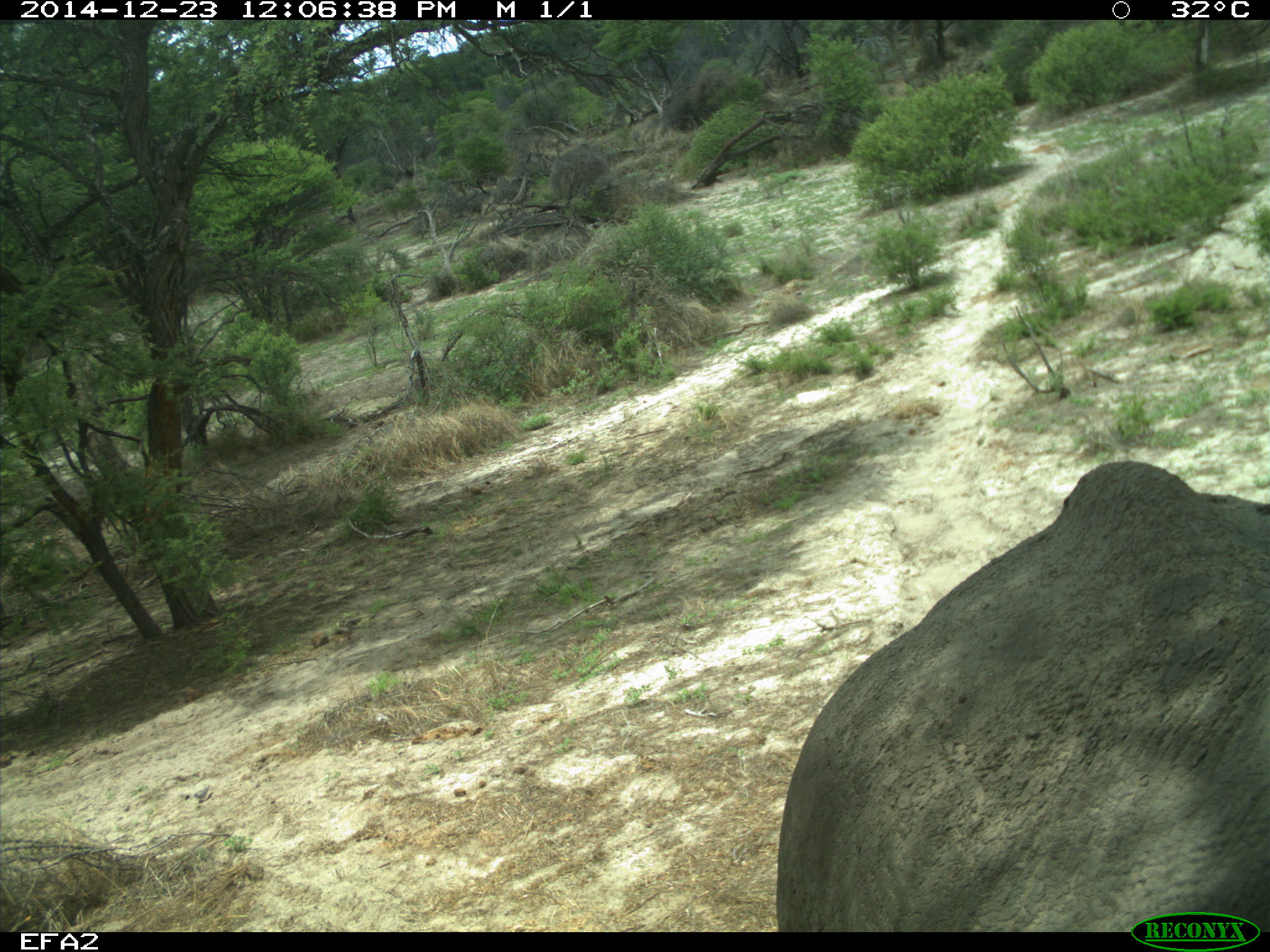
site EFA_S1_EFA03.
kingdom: Animalia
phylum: Chordata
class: Mammalia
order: Proboscidea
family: Elephantidae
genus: Loxodonta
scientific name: Loxodonta africana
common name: african bush elephant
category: elephant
Elephant (african bush elephant) (Loxodonta africana), count 1. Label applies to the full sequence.